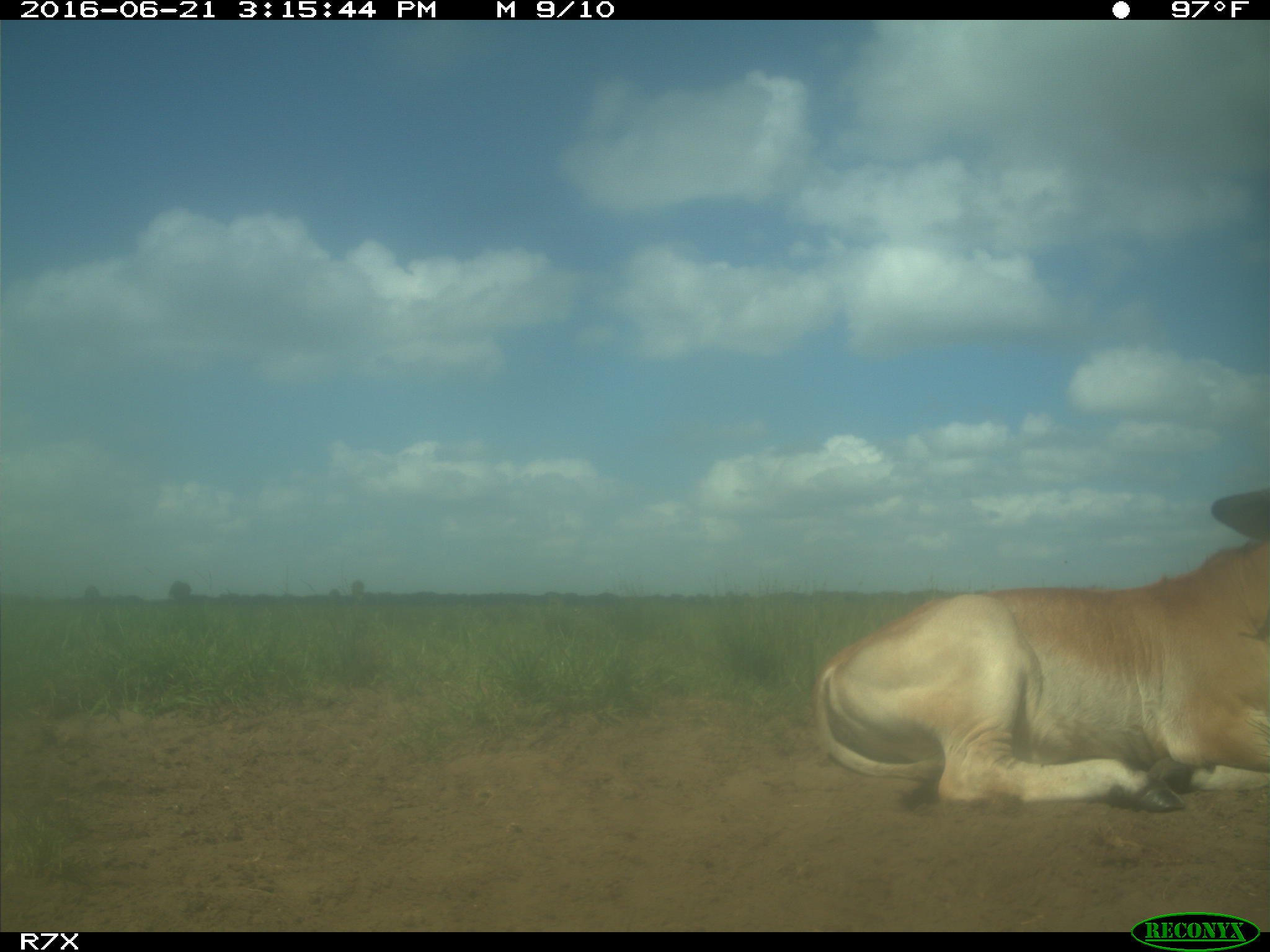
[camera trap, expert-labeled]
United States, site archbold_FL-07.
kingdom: Animalia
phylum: Chordata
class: Mammalia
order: Artiodactyla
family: Bovidae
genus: Bos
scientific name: Bos taurus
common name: domestic cow